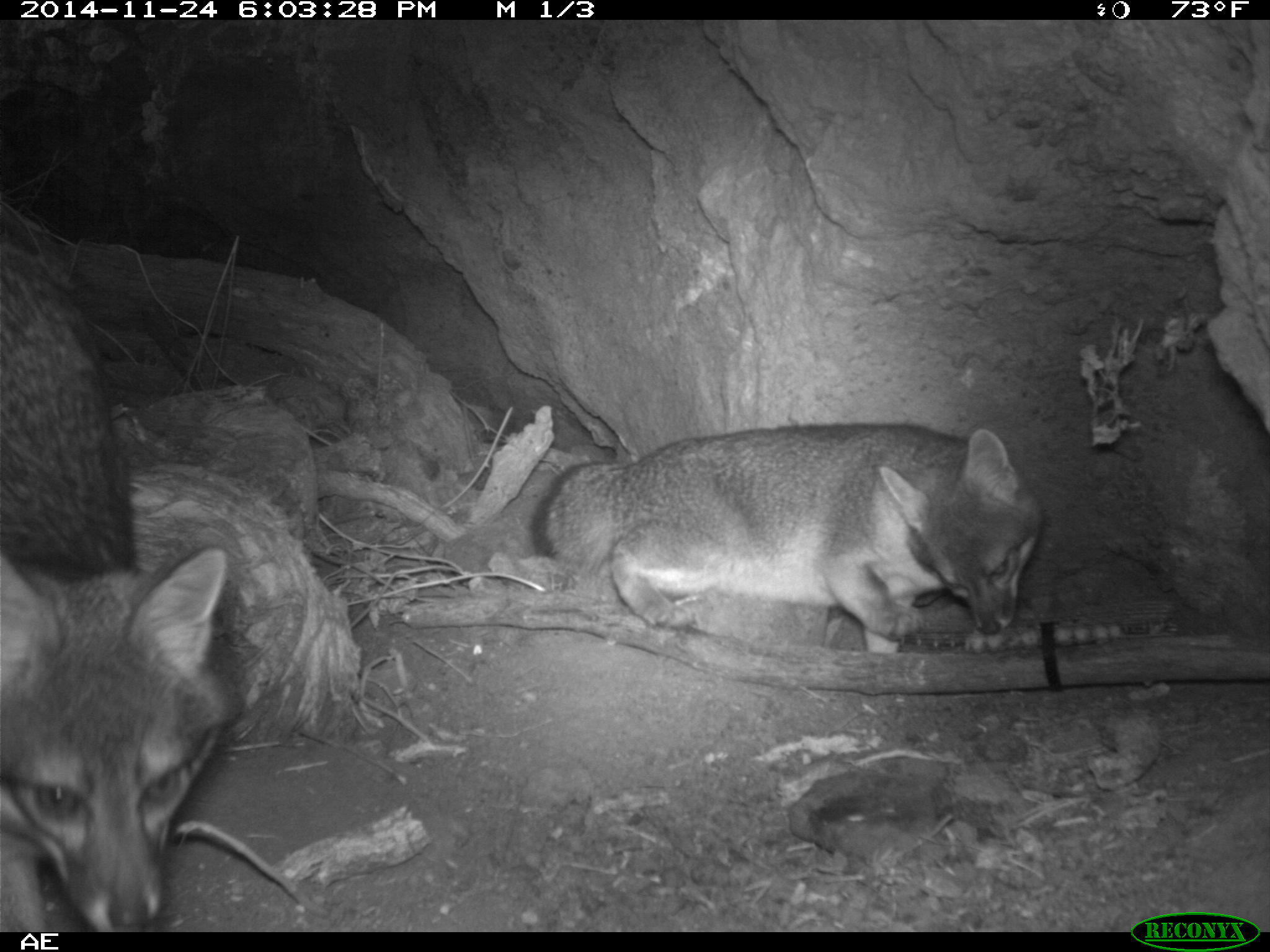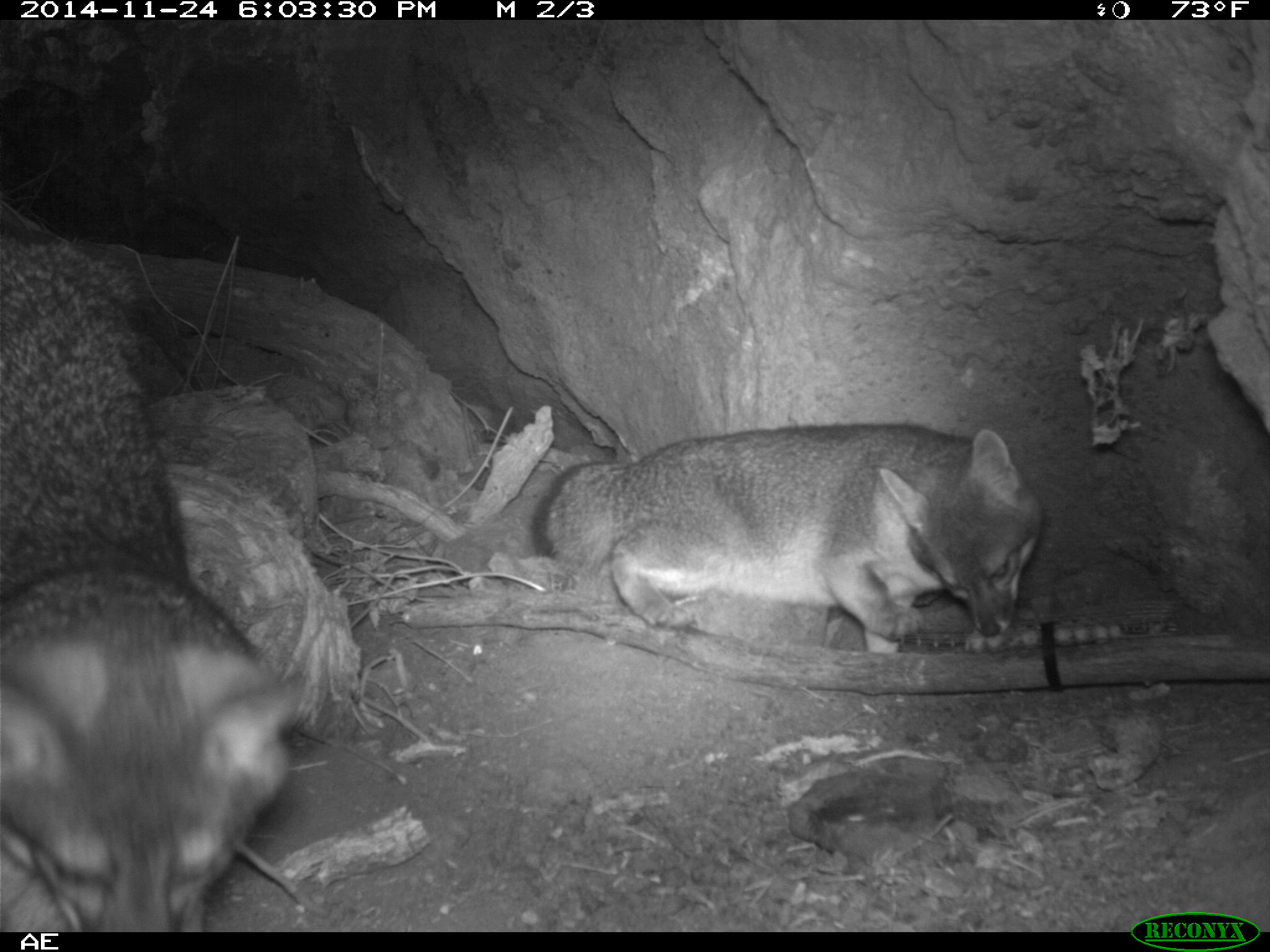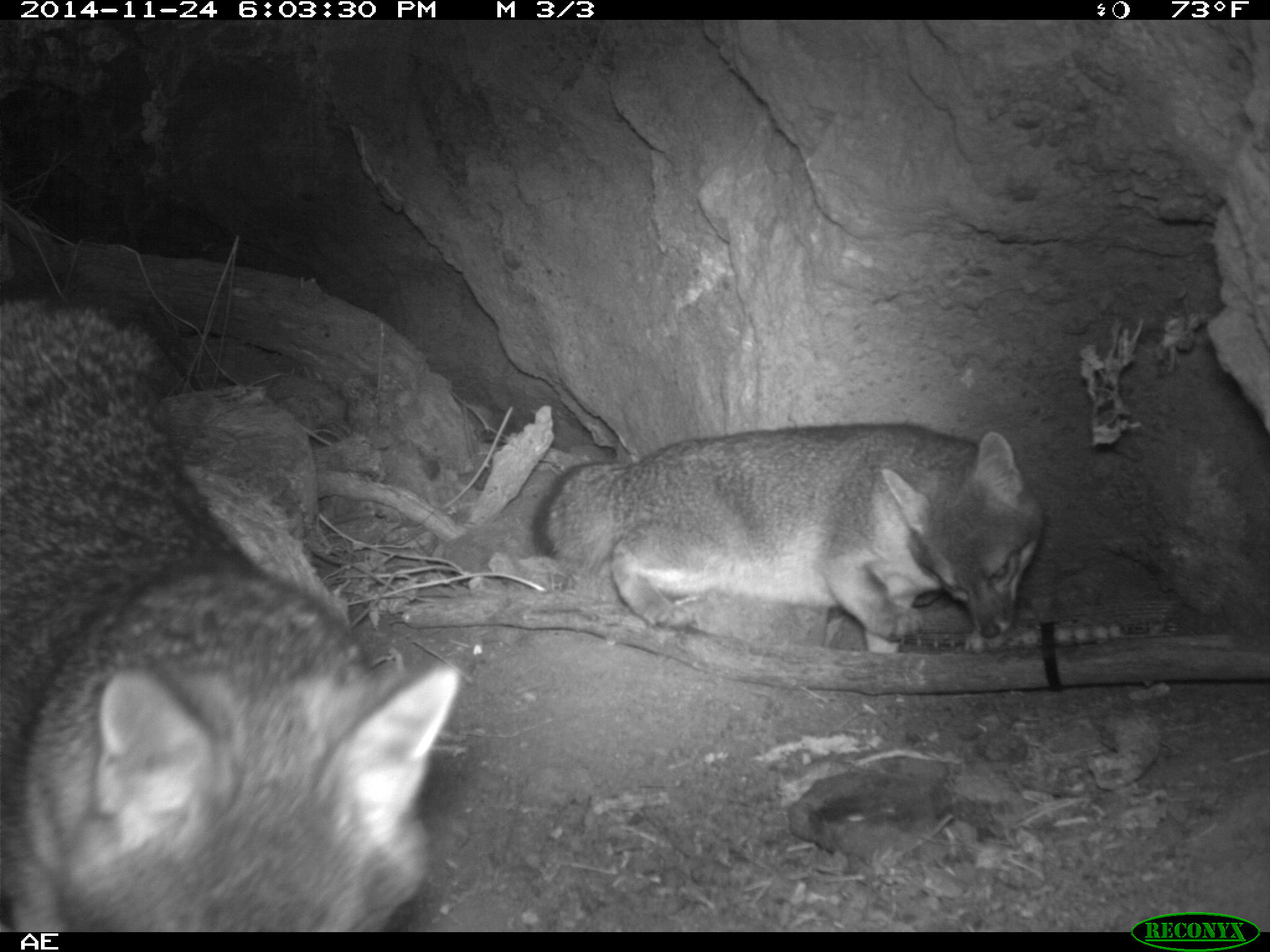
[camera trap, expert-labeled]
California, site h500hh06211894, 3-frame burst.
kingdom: Animalia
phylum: Chordata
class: Mammalia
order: Carnivora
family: Canidae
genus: Urocyon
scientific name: Urocyon littoralis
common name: island fox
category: fox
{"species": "fox (island fox) (Urocyon littoralis)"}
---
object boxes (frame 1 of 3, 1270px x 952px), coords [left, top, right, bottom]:
fox: [0, 241, 239, 932]; [528, 422, 1043, 653]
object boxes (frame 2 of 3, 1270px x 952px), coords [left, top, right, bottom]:
fox: [0, 241, 309, 933]; [528, 422, 1043, 653]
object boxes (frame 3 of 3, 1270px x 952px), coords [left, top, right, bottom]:
fox: [0, 294, 459, 931]; [529, 422, 1045, 654]